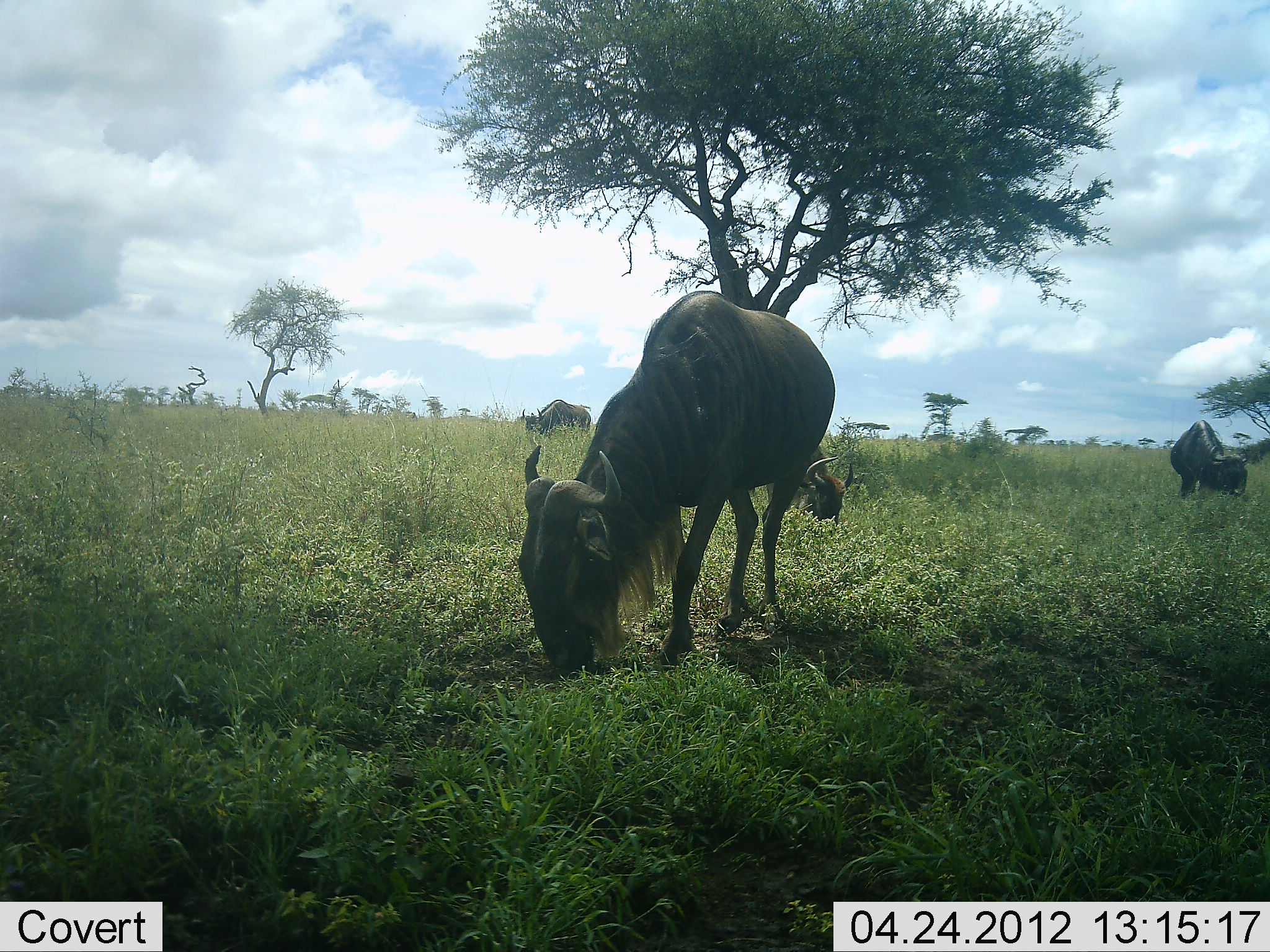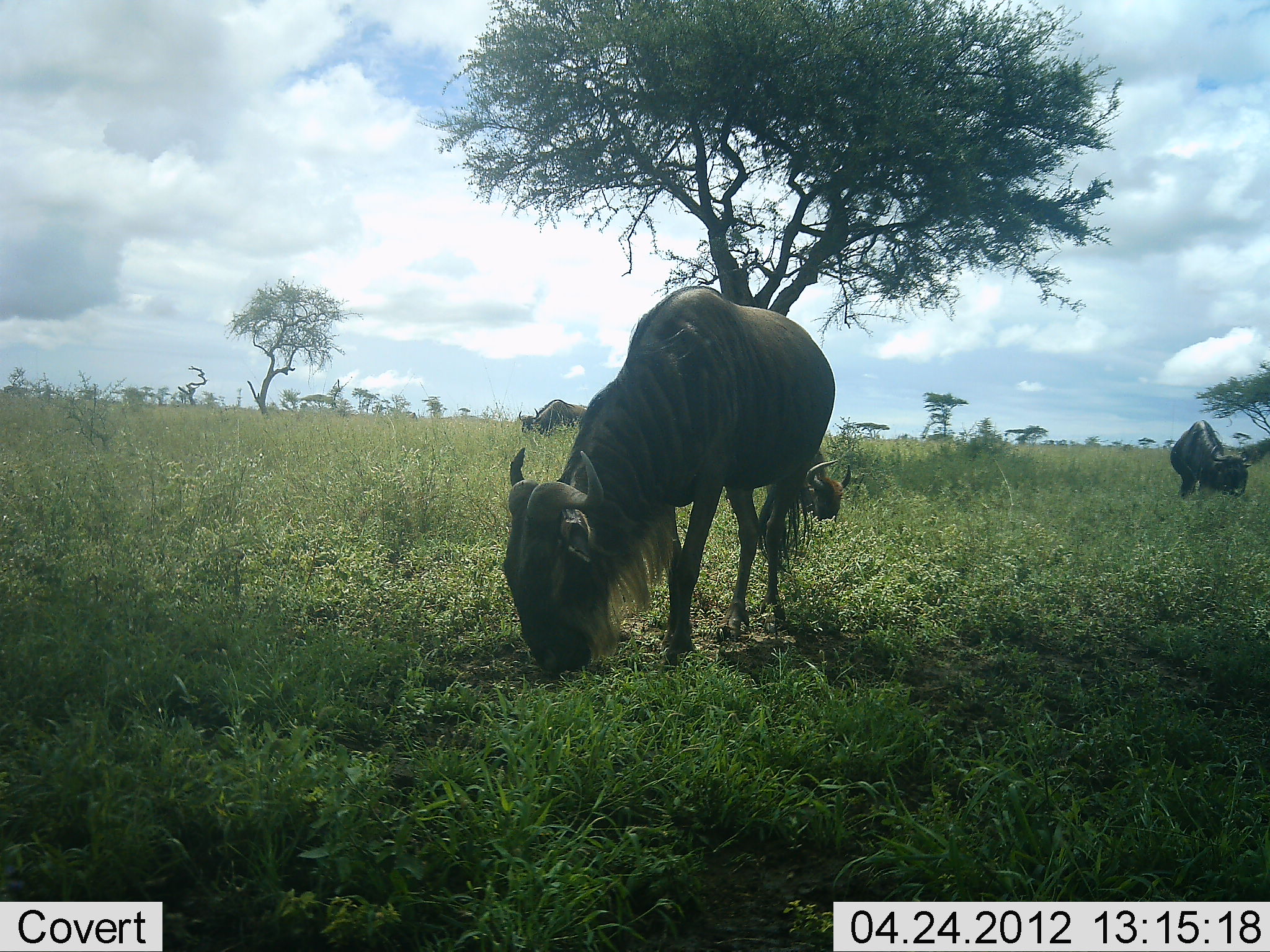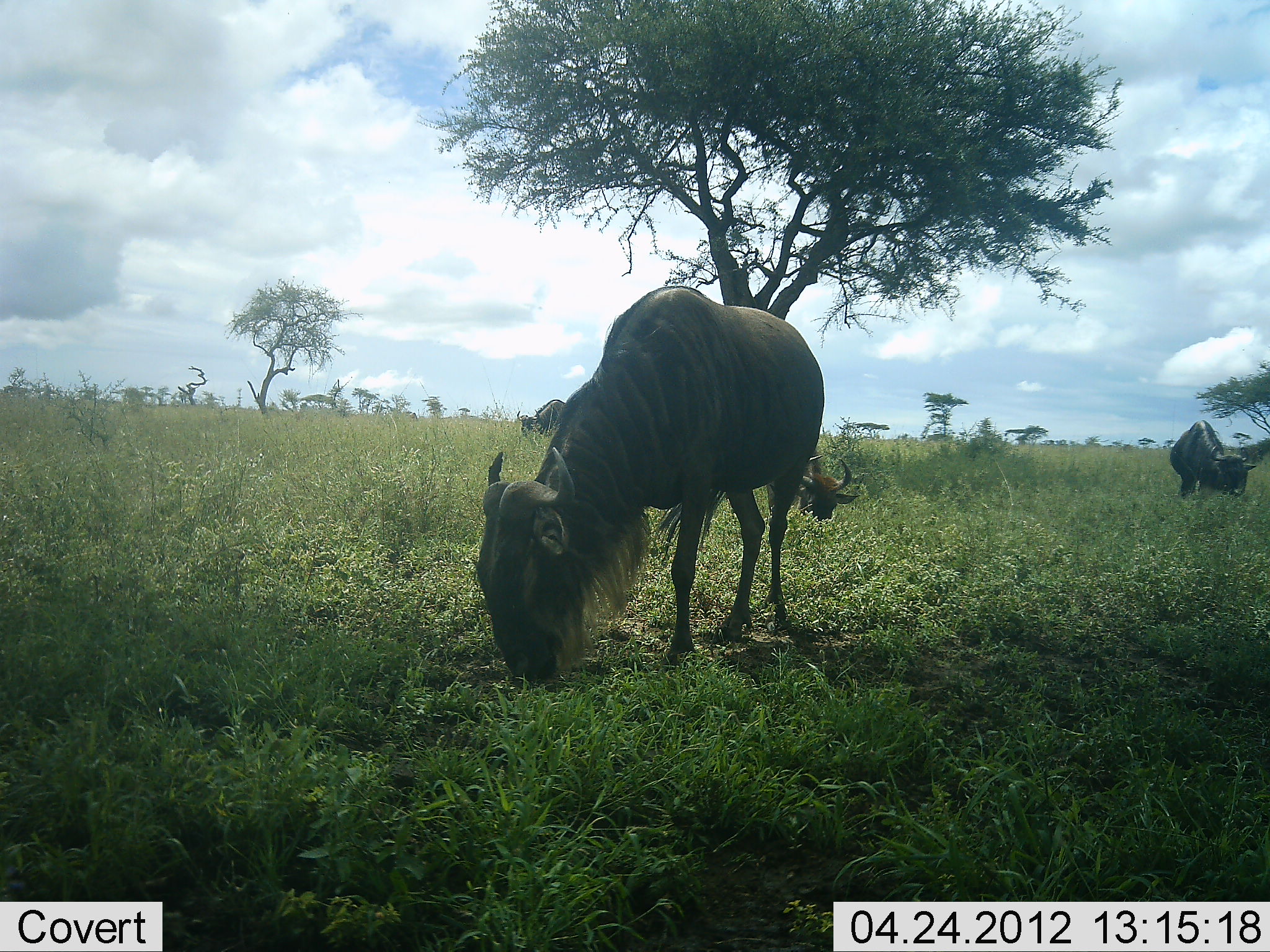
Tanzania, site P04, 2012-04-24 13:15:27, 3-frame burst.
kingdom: Animalia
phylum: Chordata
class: Mammalia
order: Artiodactyla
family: Bovidae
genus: Connochaetes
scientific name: Connochaetes taurinus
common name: blue wildebeest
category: wildebeest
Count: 3.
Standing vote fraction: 25%.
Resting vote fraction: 0%.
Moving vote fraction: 10%.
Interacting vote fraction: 0%.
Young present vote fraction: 10%.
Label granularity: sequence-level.